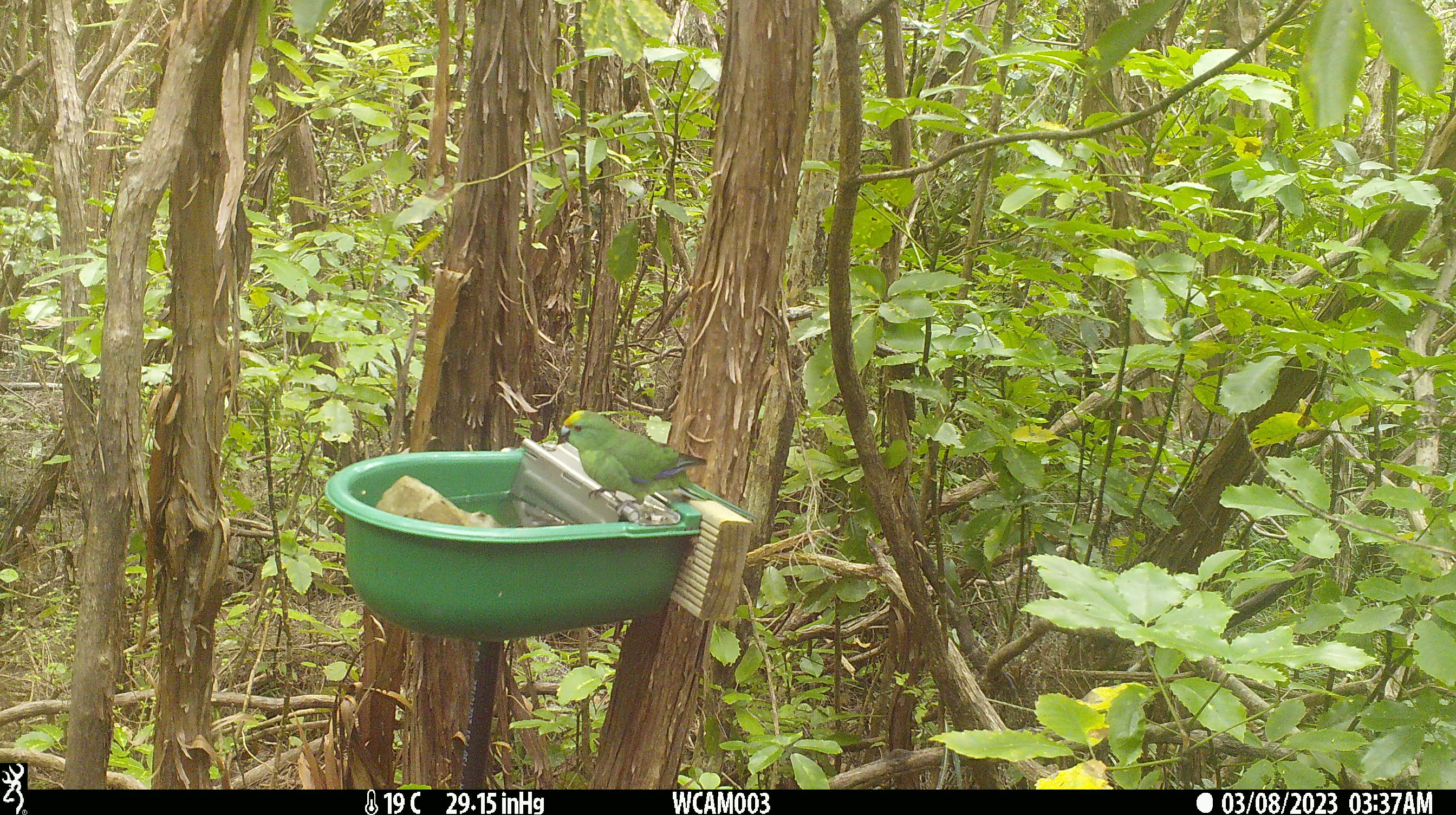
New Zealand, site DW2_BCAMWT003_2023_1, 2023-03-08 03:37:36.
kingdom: Animalia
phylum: Chordata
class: Aves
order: Psittaciformes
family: Psittaculidae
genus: Cyanoramphus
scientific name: Cyanoramphus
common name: parakeet